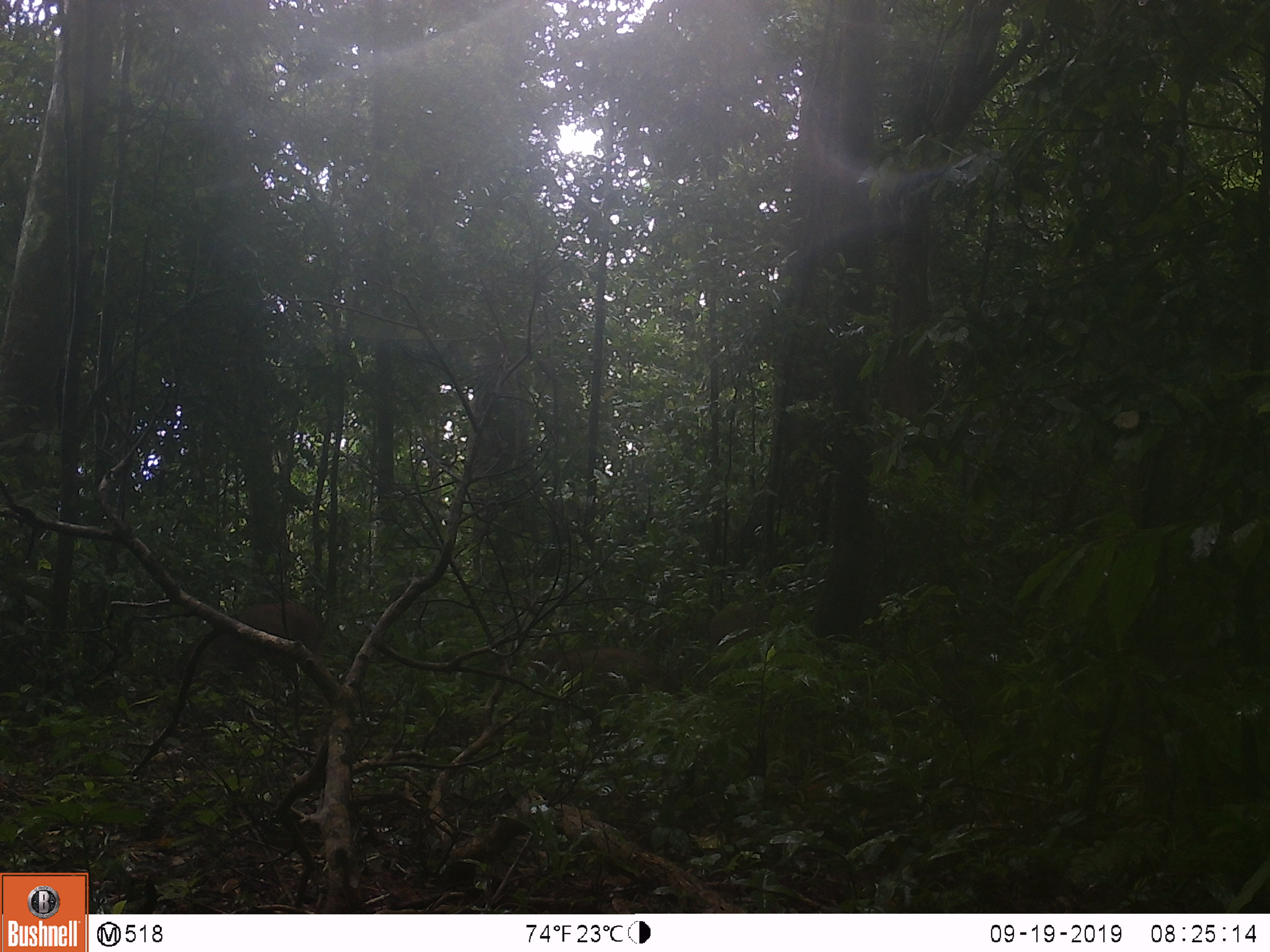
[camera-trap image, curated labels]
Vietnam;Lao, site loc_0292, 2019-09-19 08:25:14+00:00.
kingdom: Animalia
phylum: Chordata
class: Mammalia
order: Artiodactyla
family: Suidae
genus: Sus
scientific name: Sus scrofa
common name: eurasian wild pig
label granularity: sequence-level